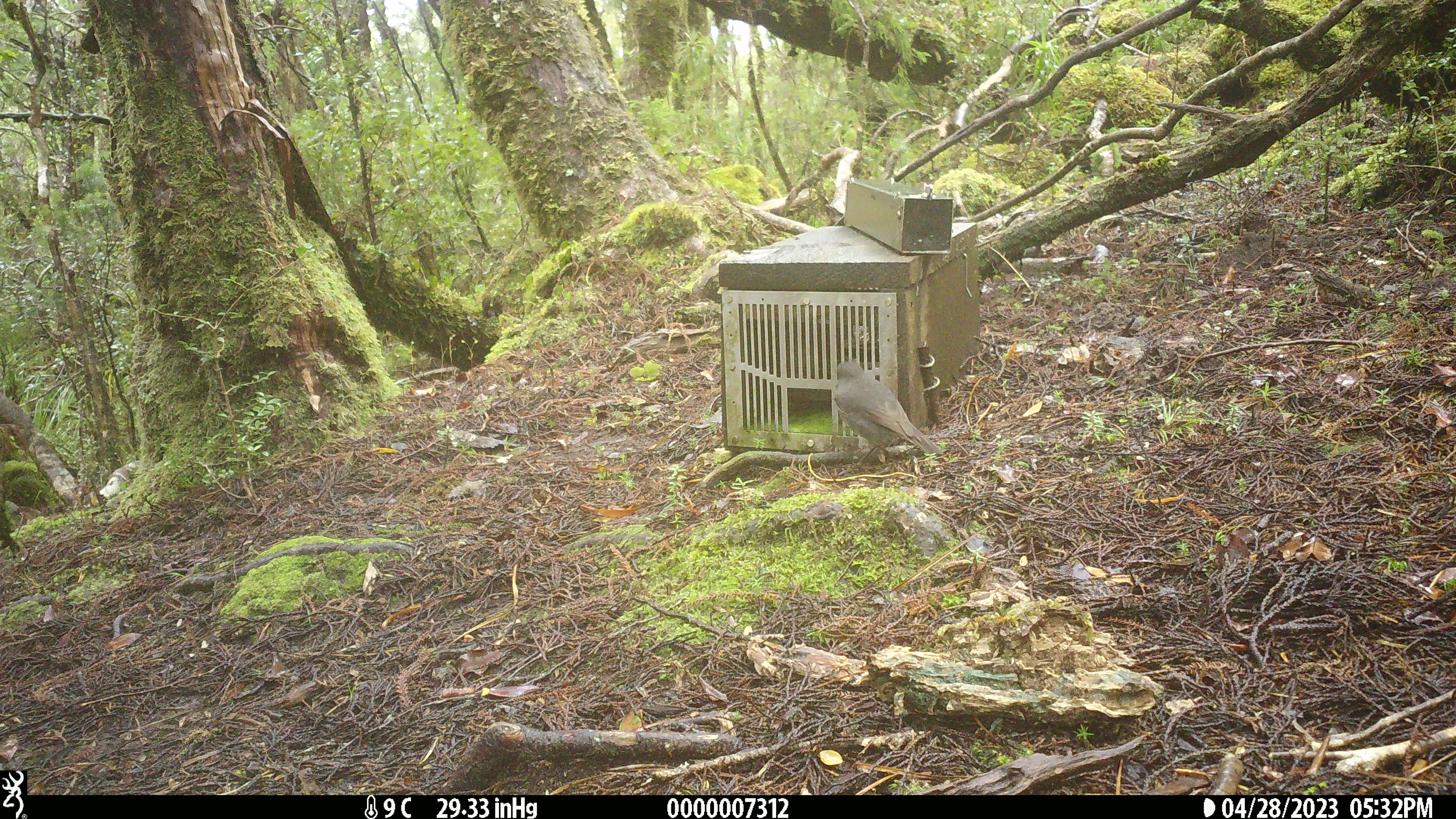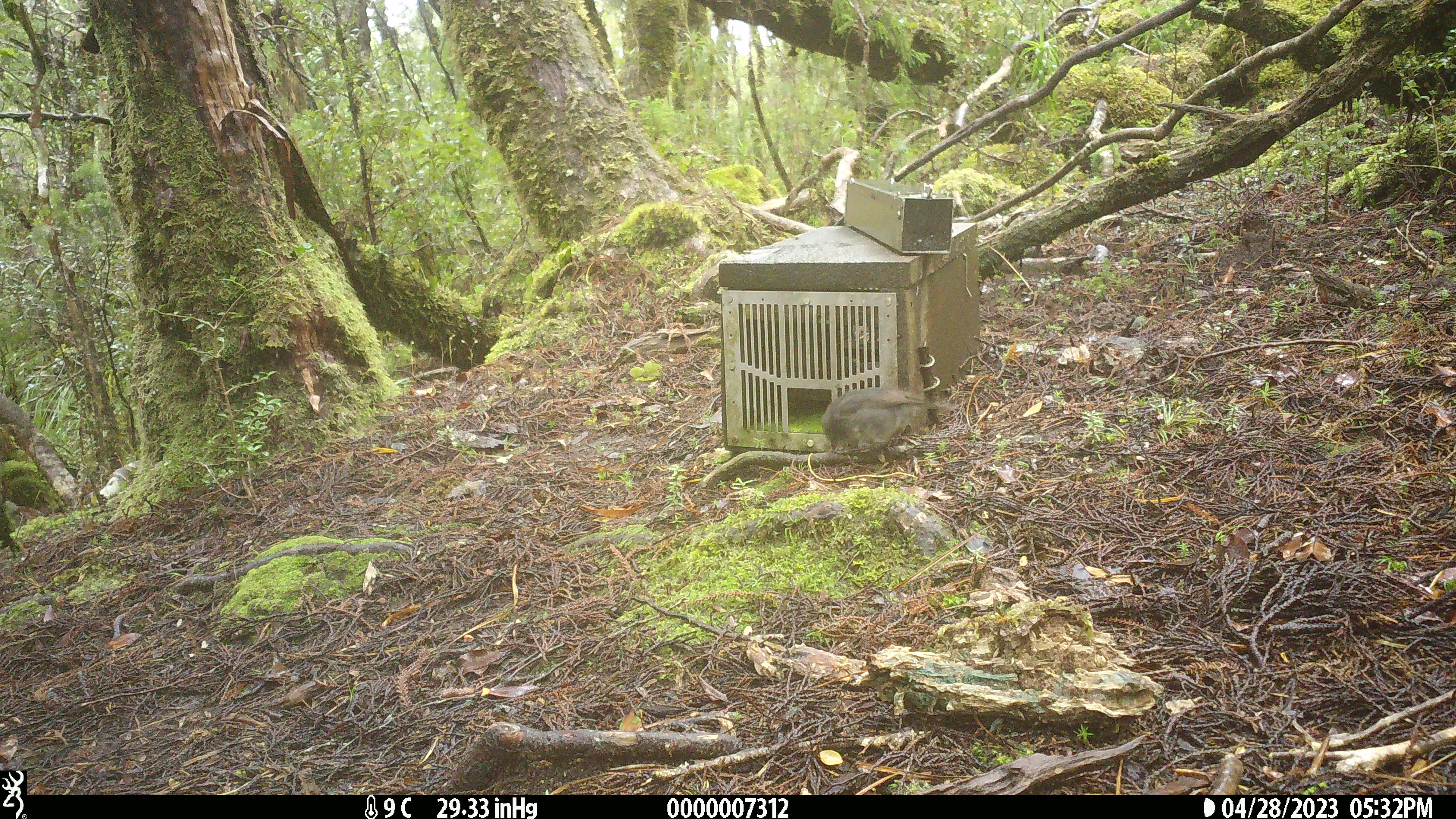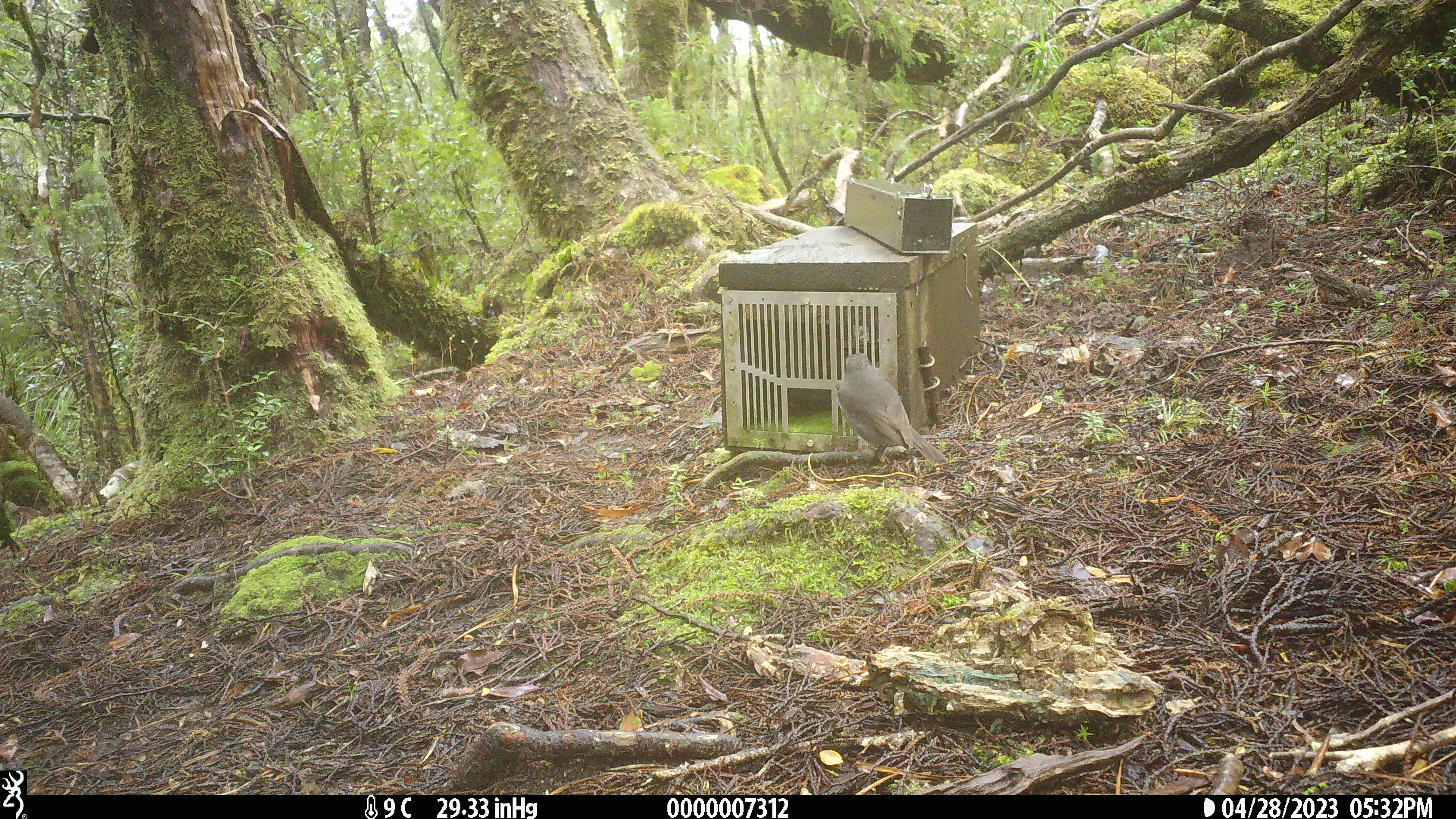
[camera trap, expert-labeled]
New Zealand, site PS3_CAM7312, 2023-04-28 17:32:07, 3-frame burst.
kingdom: Animalia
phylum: Chordata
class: Aves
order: Passeriformes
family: Petroicidae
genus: Petroica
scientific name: Petroica australis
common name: new zealand robin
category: robin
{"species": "robin (new zealand robin) (Petroica australis)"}